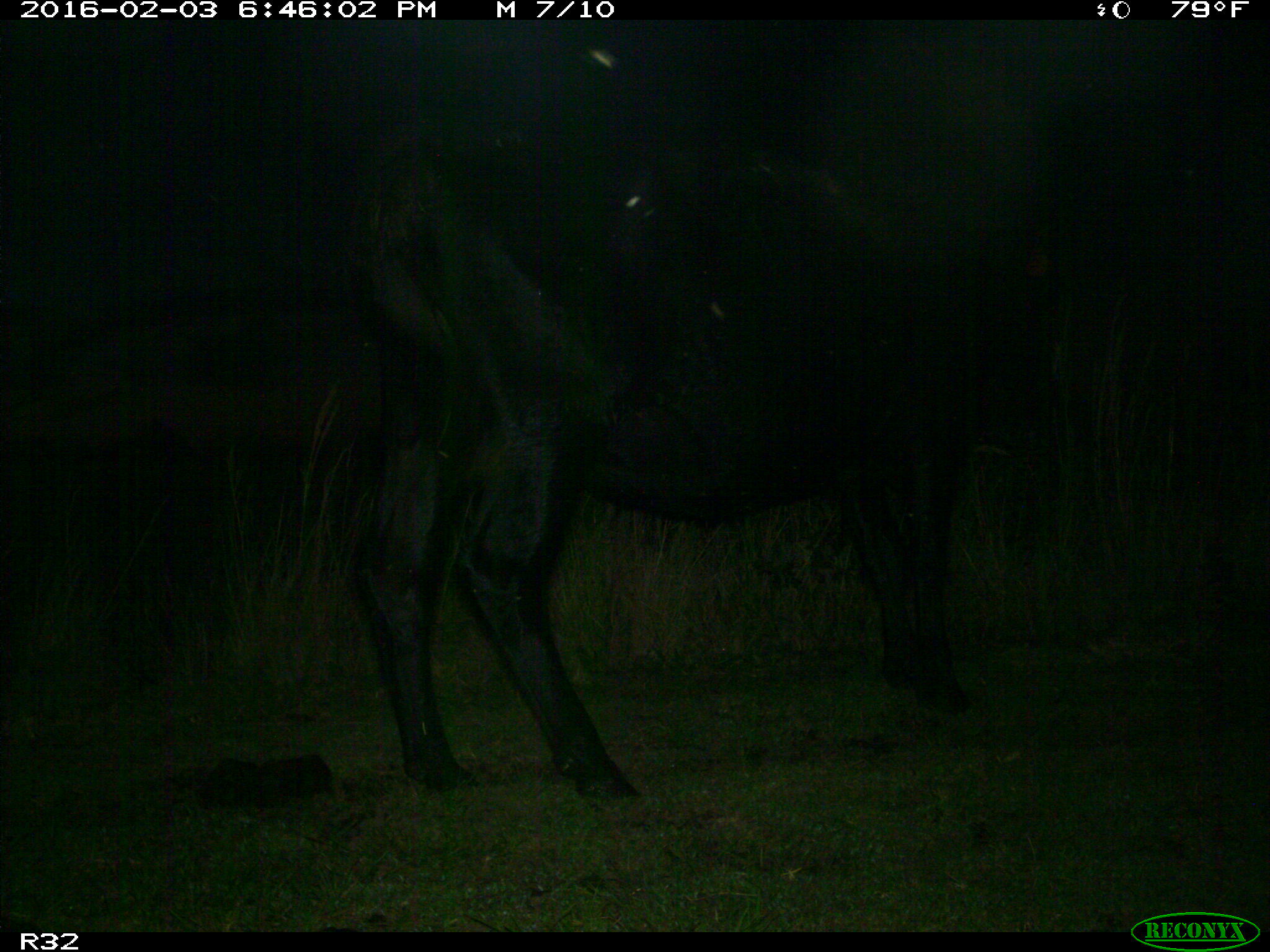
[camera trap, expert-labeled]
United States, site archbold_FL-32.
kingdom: Animalia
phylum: Chordata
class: Mammalia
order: Artiodactyla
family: Bovidae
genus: Bos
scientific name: Bos taurus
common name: domestic cow